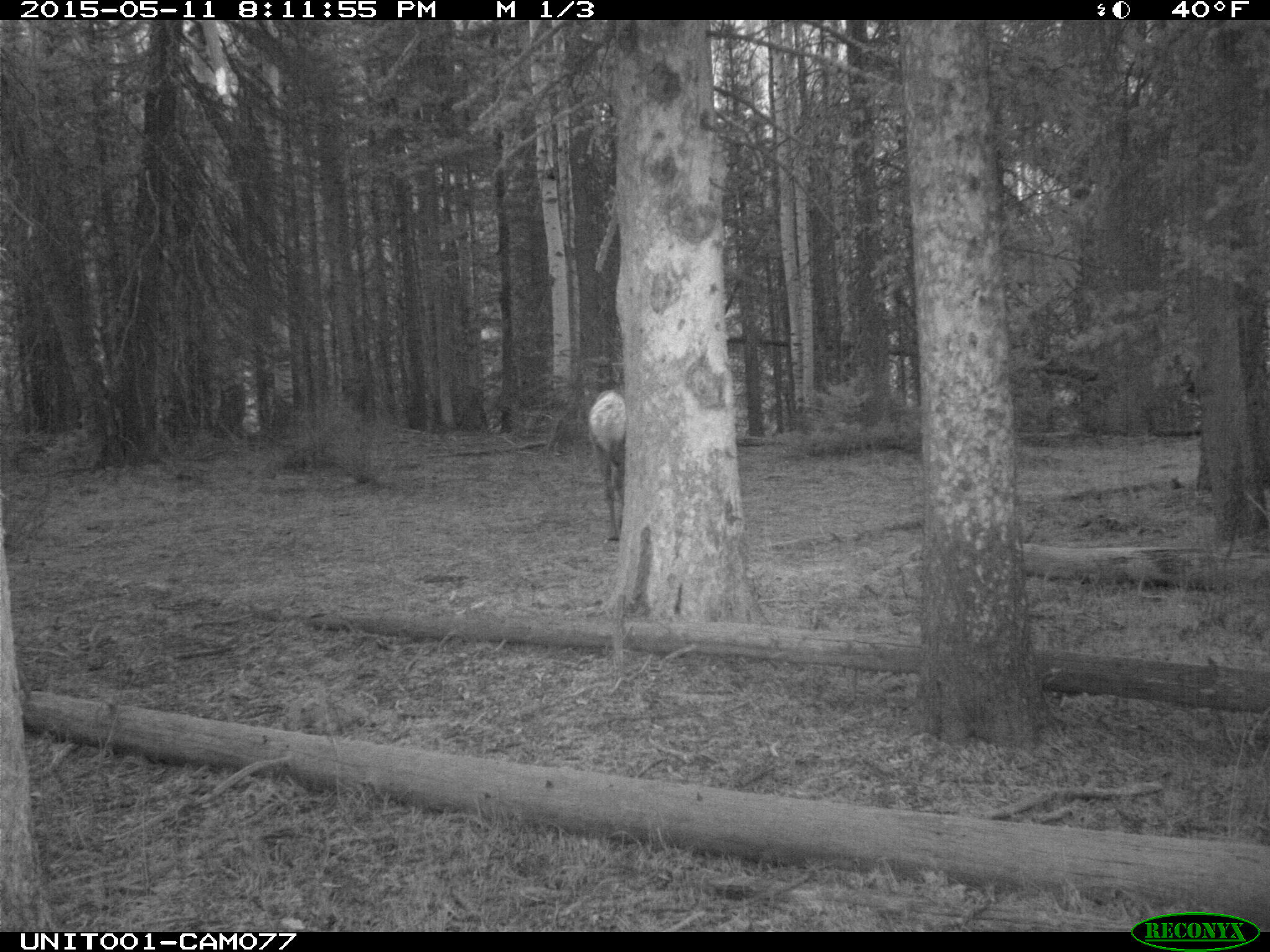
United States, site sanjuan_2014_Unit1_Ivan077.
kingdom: Animalia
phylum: Chordata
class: Mammalia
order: Artiodactyla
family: Cervidae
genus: Cervus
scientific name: Cervus elaphus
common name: red deer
Cervus elaphus (red deer).